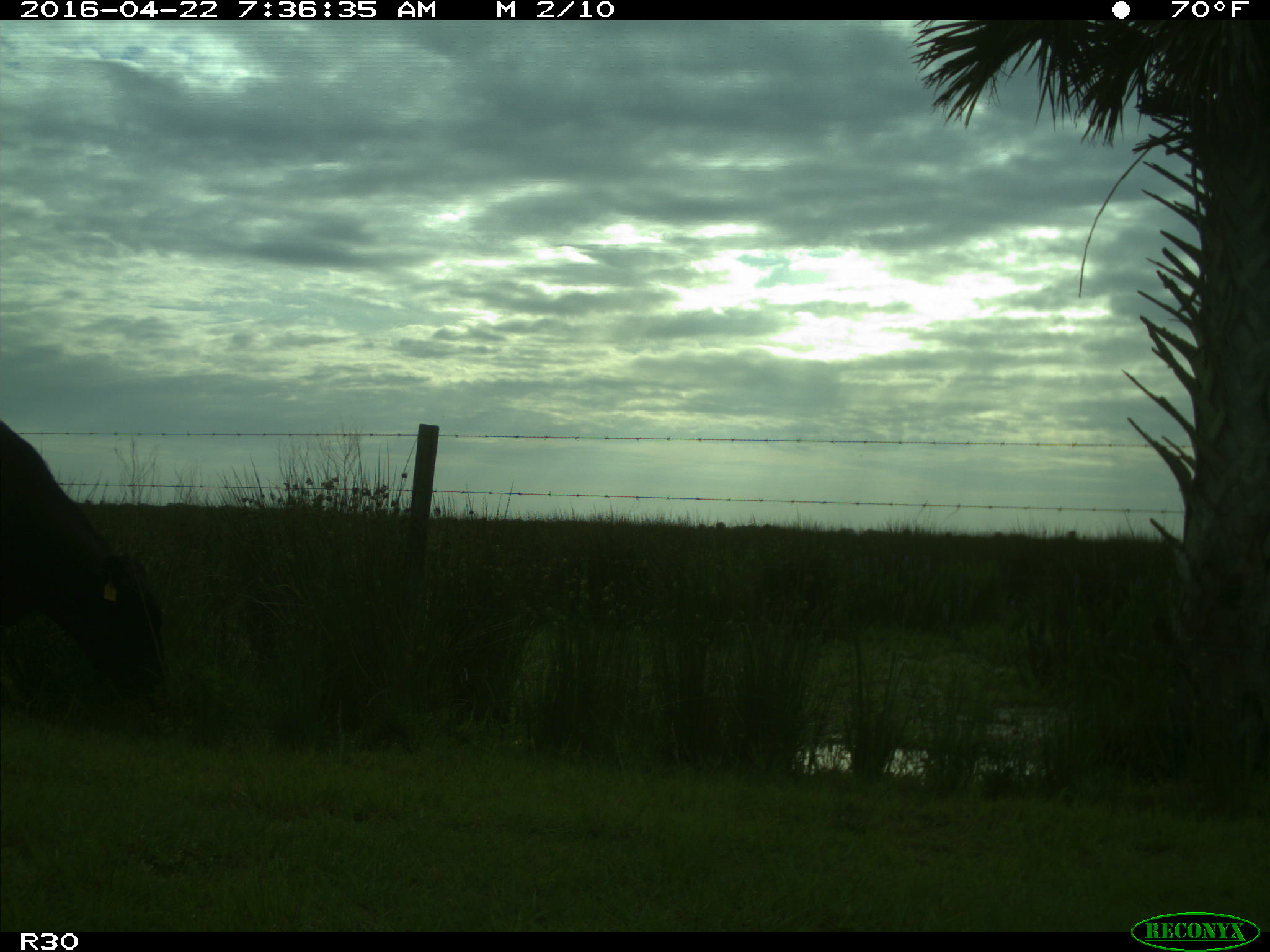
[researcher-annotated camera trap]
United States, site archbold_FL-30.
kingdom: Animalia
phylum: Chordata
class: Mammalia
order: Artiodactyla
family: Bovidae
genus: Bos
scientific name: Bos taurus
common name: domestic cow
Bos taurus (domestic cow).